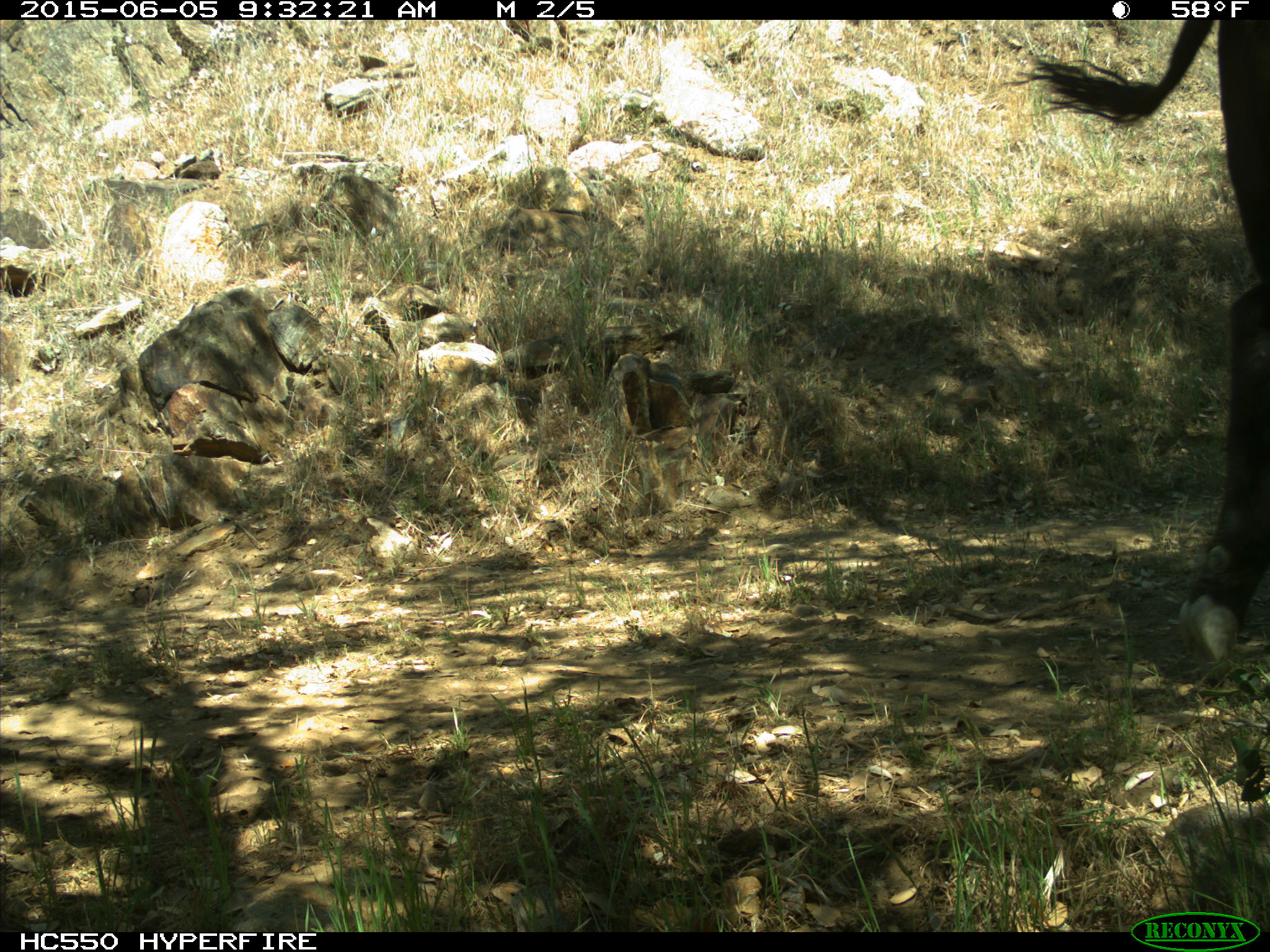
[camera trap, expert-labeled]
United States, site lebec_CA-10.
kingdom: Animalia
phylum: Chordata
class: Mammalia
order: Artiodactyla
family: Bovidae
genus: Bos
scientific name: Bos taurus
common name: domestic cow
Bos taurus (domestic cow).